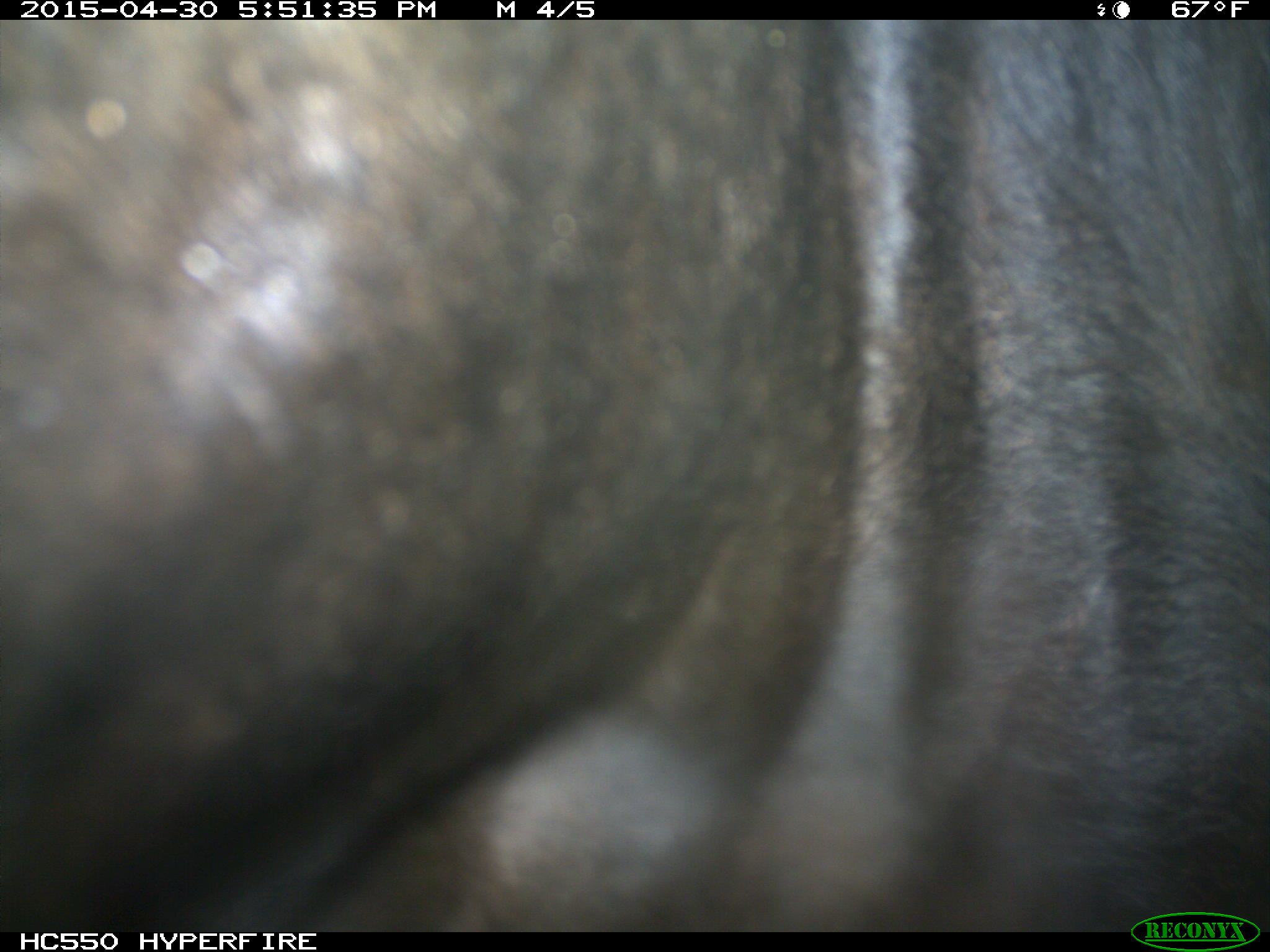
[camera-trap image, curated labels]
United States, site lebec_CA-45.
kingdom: Animalia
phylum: Chordata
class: Mammalia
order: Artiodactyla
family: Bovidae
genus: Bos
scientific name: Bos taurus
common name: domestic cow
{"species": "Bos taurus (domestic cow)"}